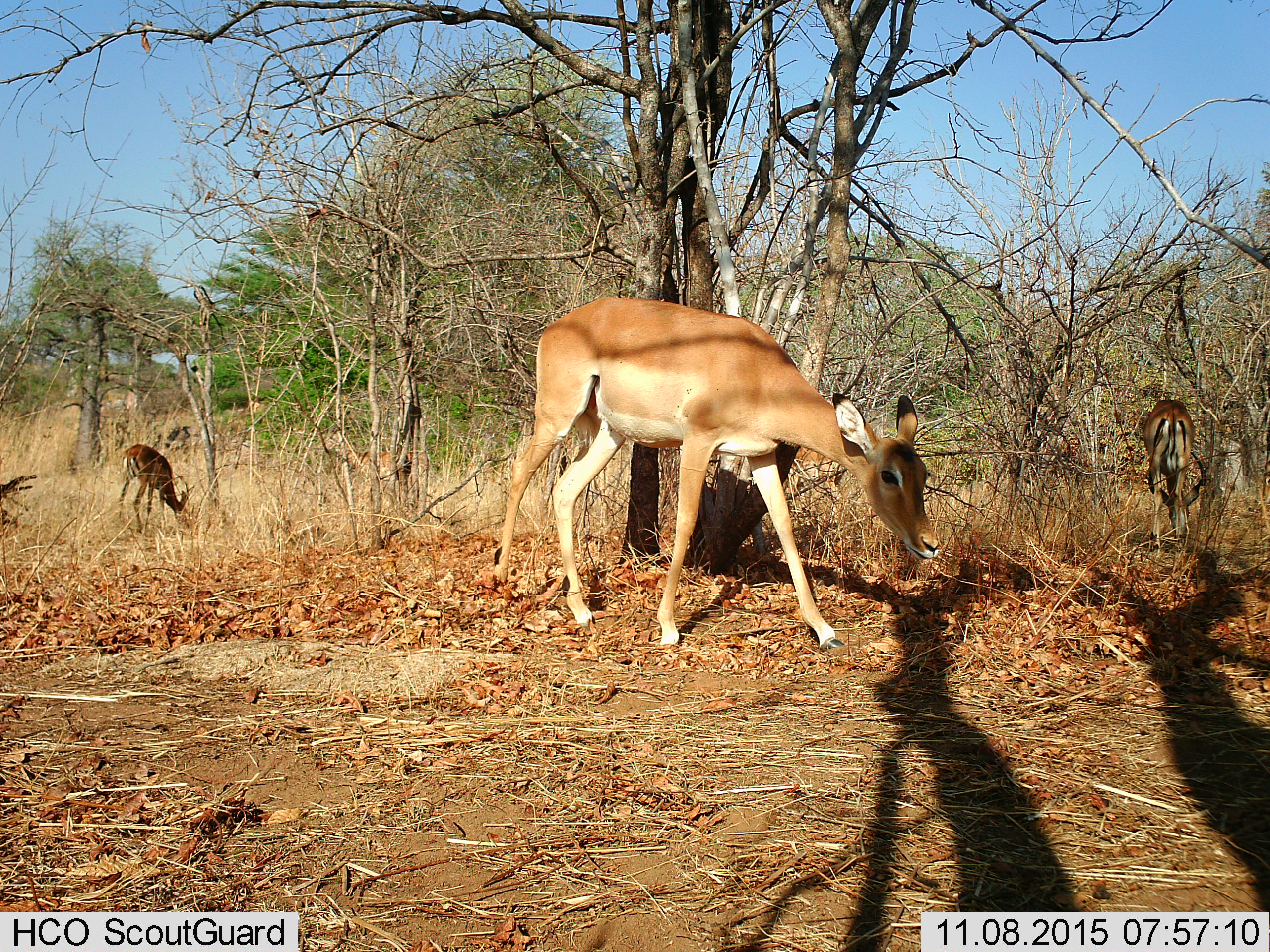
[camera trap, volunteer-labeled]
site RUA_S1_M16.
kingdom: Animalia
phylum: Chordata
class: Mammalia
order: Artiodactyla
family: Bovidae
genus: Aepyceros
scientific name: Aepyceros melampus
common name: impala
Impala (Aepyceros melampus), count 3. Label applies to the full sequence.